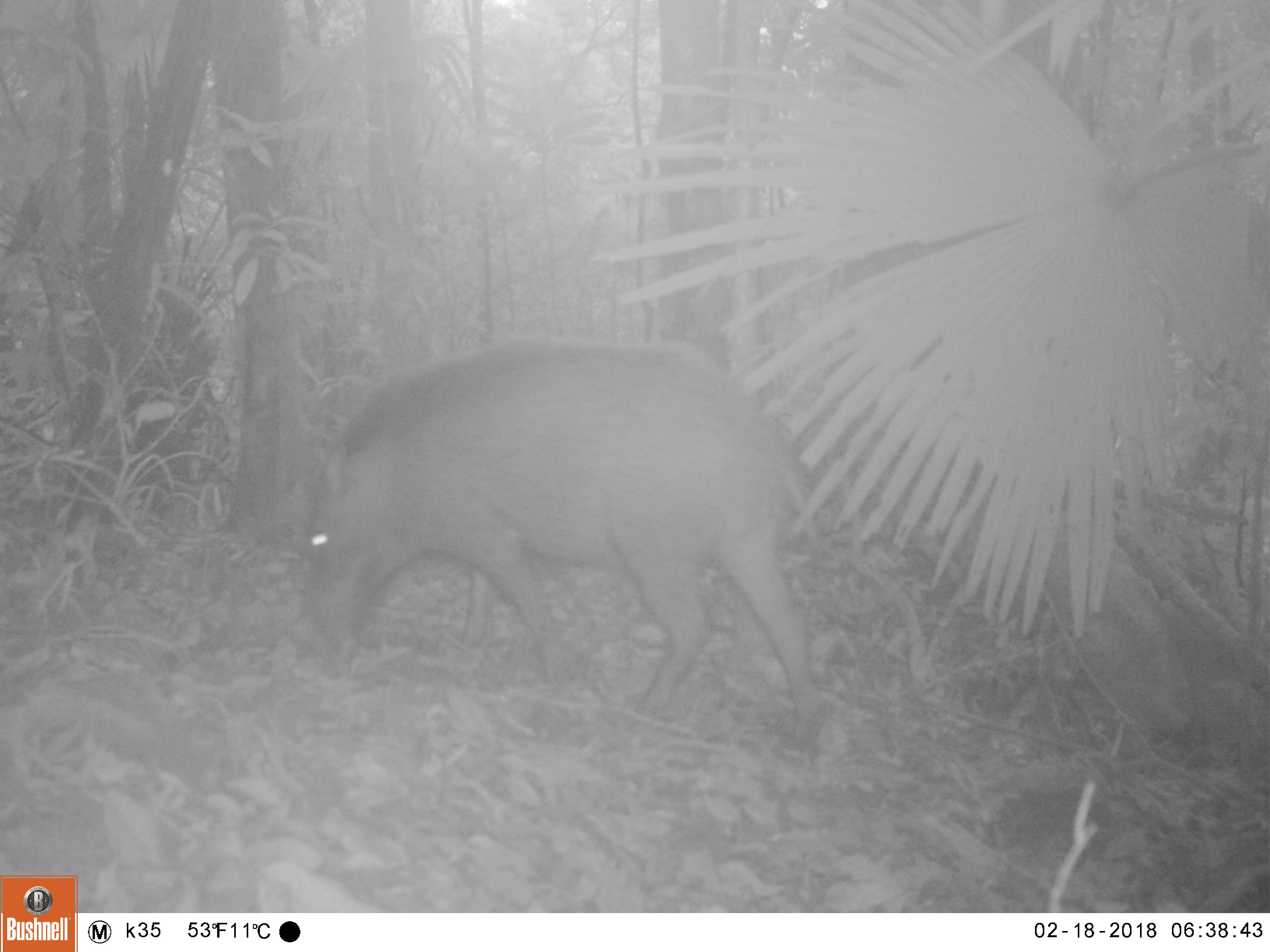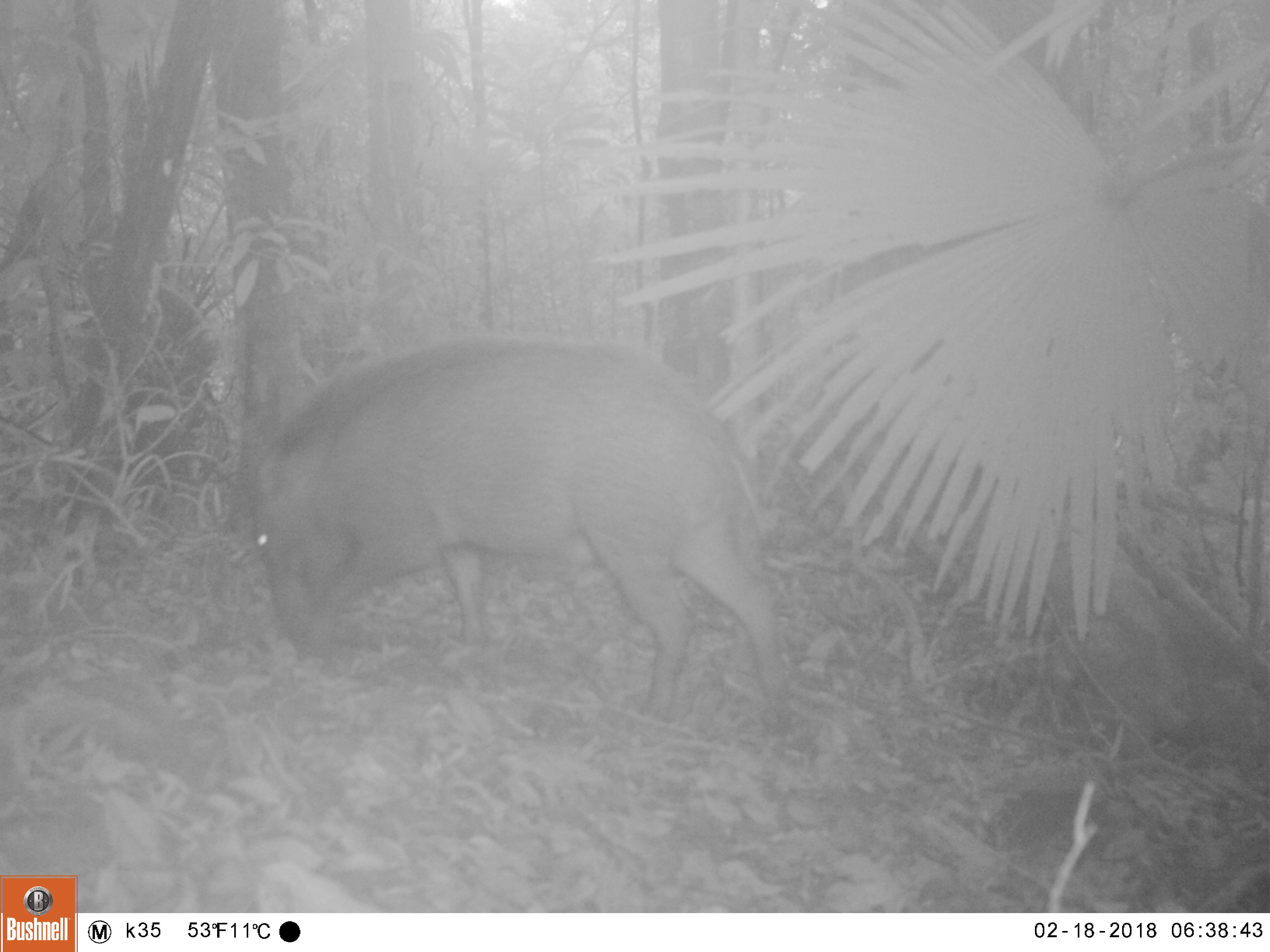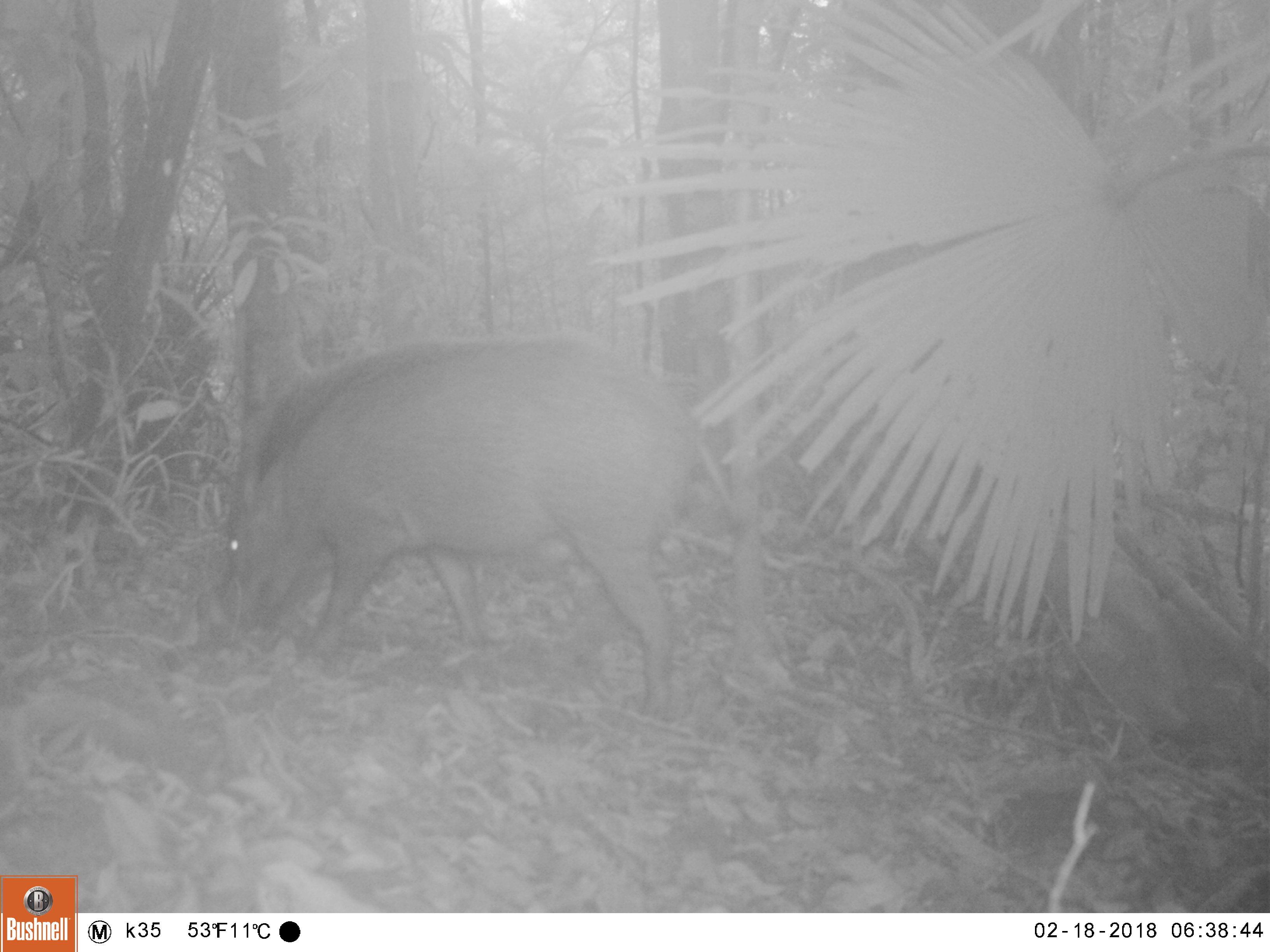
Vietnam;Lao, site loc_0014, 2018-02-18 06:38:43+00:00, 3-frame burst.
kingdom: Animalia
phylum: Chordata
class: Mammalia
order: Artiodactyla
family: Suidae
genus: Sus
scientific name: Sus scrofa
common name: eurasian wild pig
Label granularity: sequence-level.